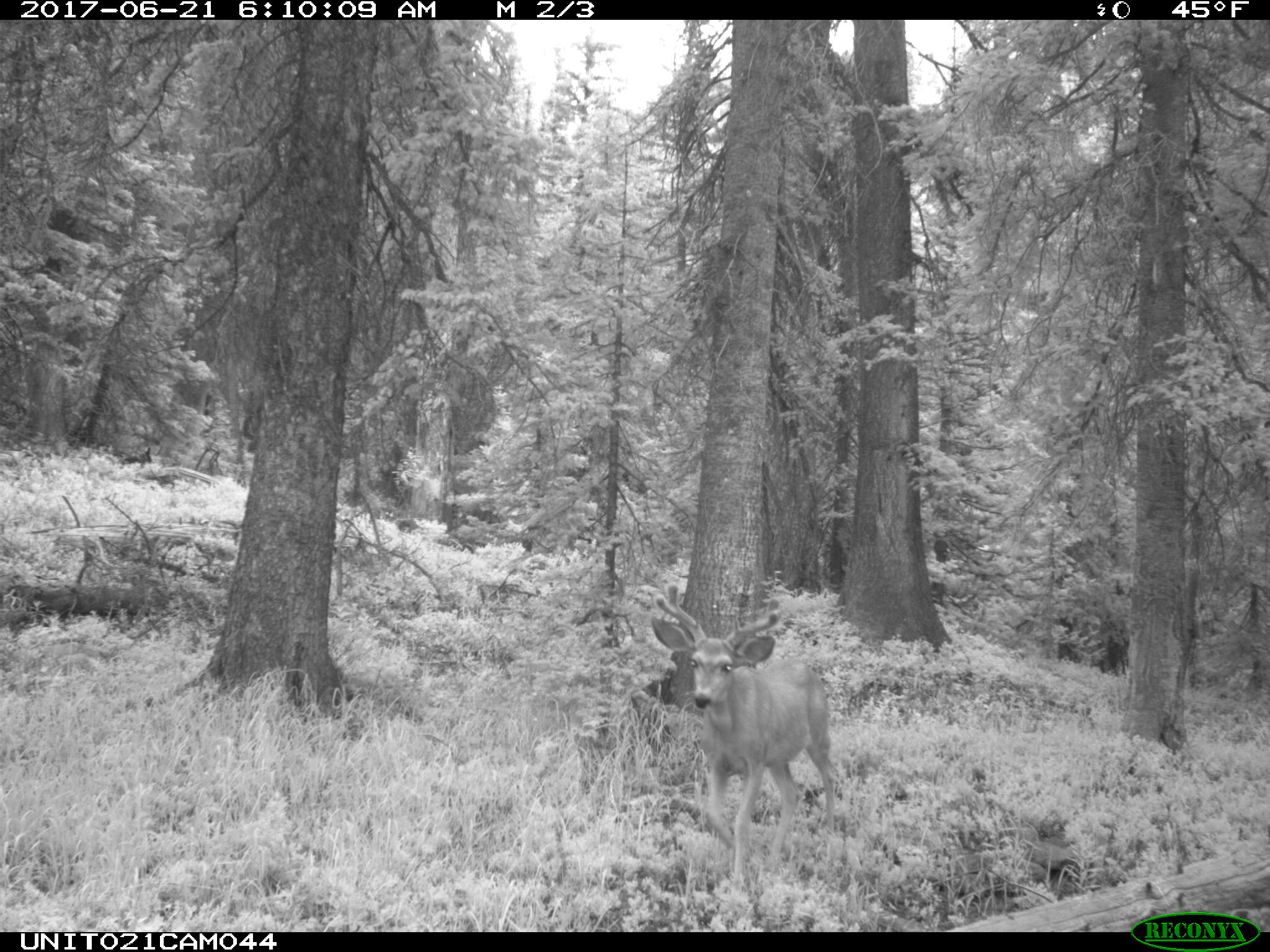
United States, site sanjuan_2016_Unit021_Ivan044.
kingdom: Animalia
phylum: Chordata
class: Mammalia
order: Artiodactyla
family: Cervidae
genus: Odocoileus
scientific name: Odocoileus hemionus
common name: mule deer